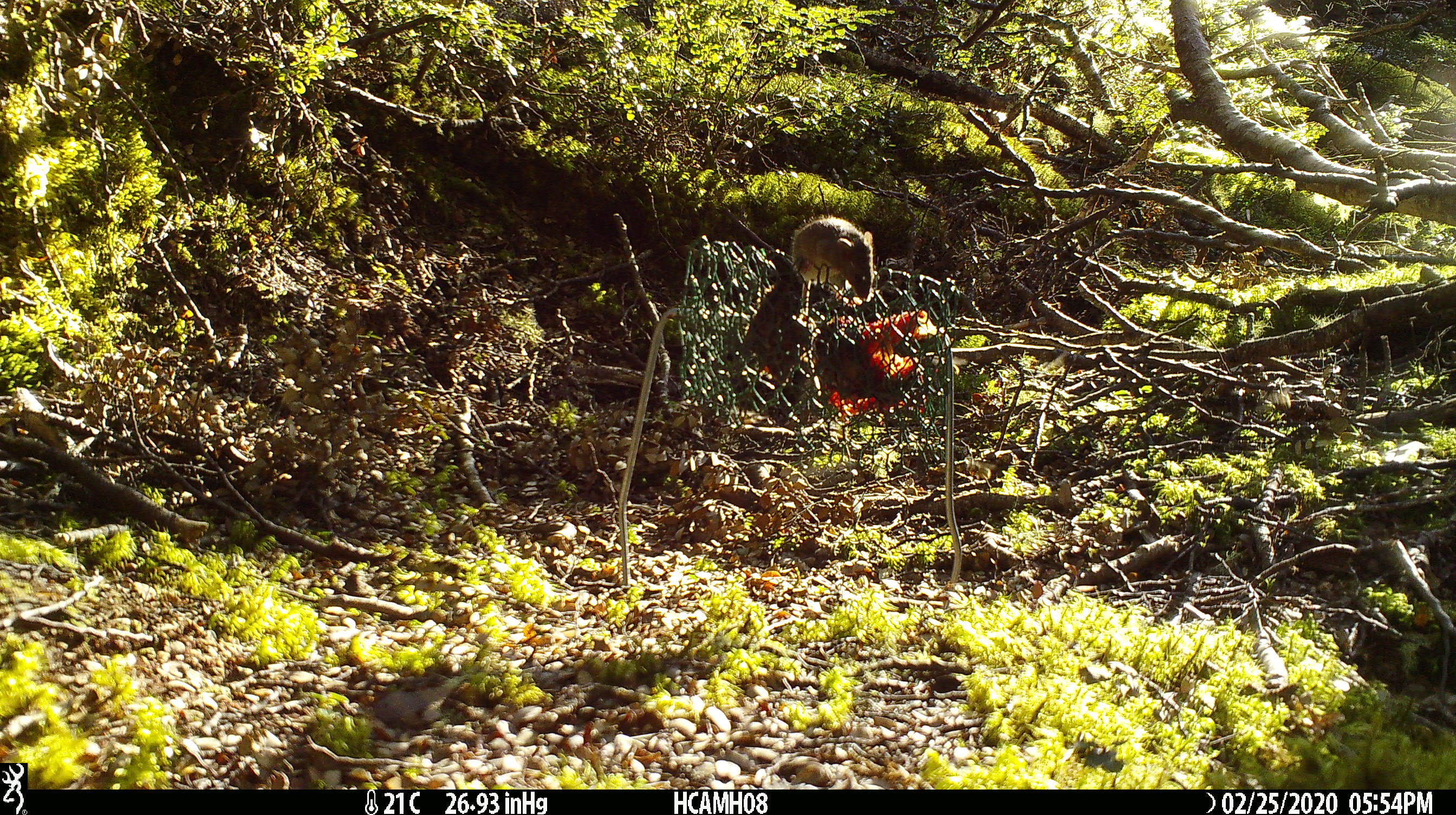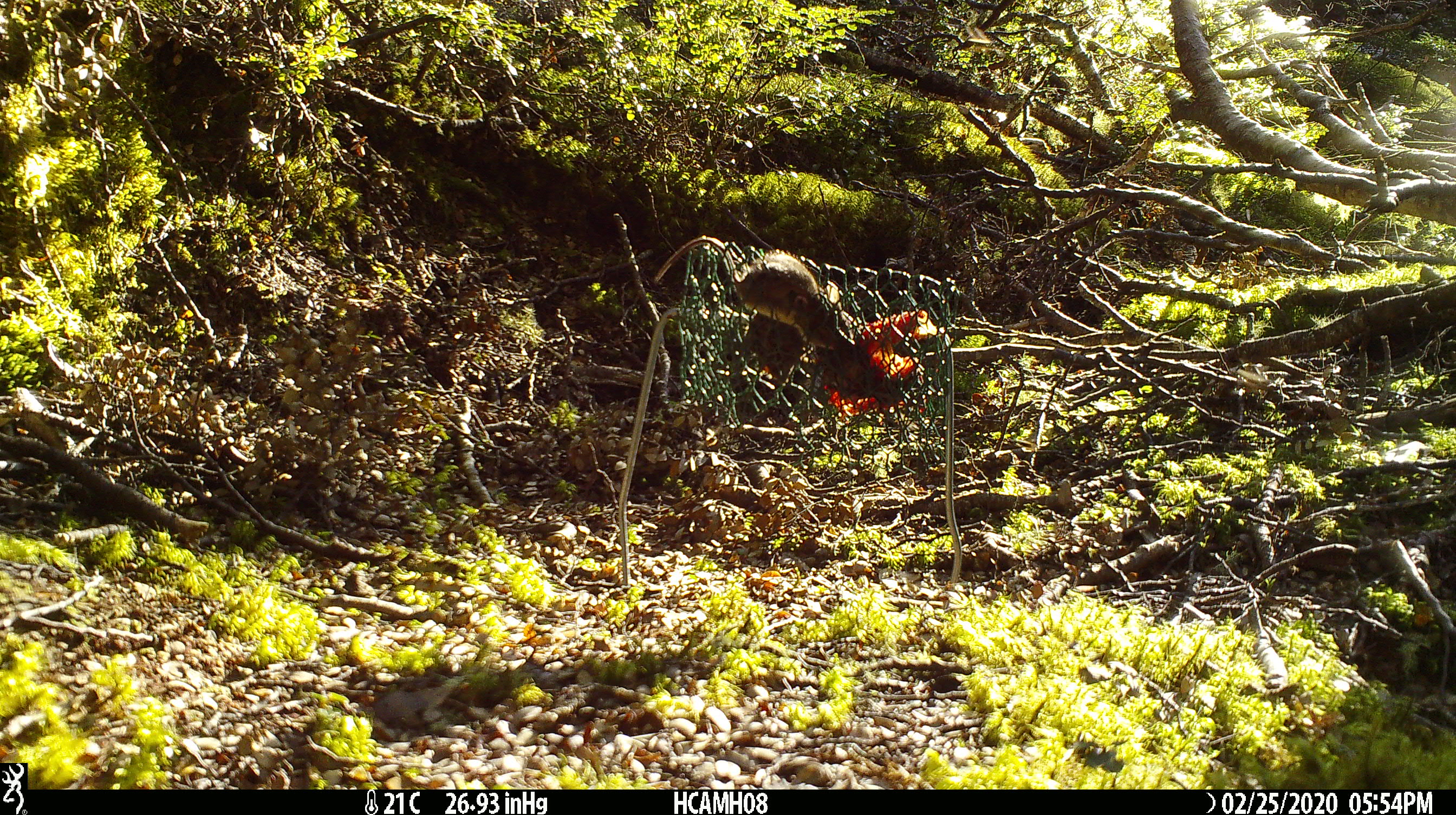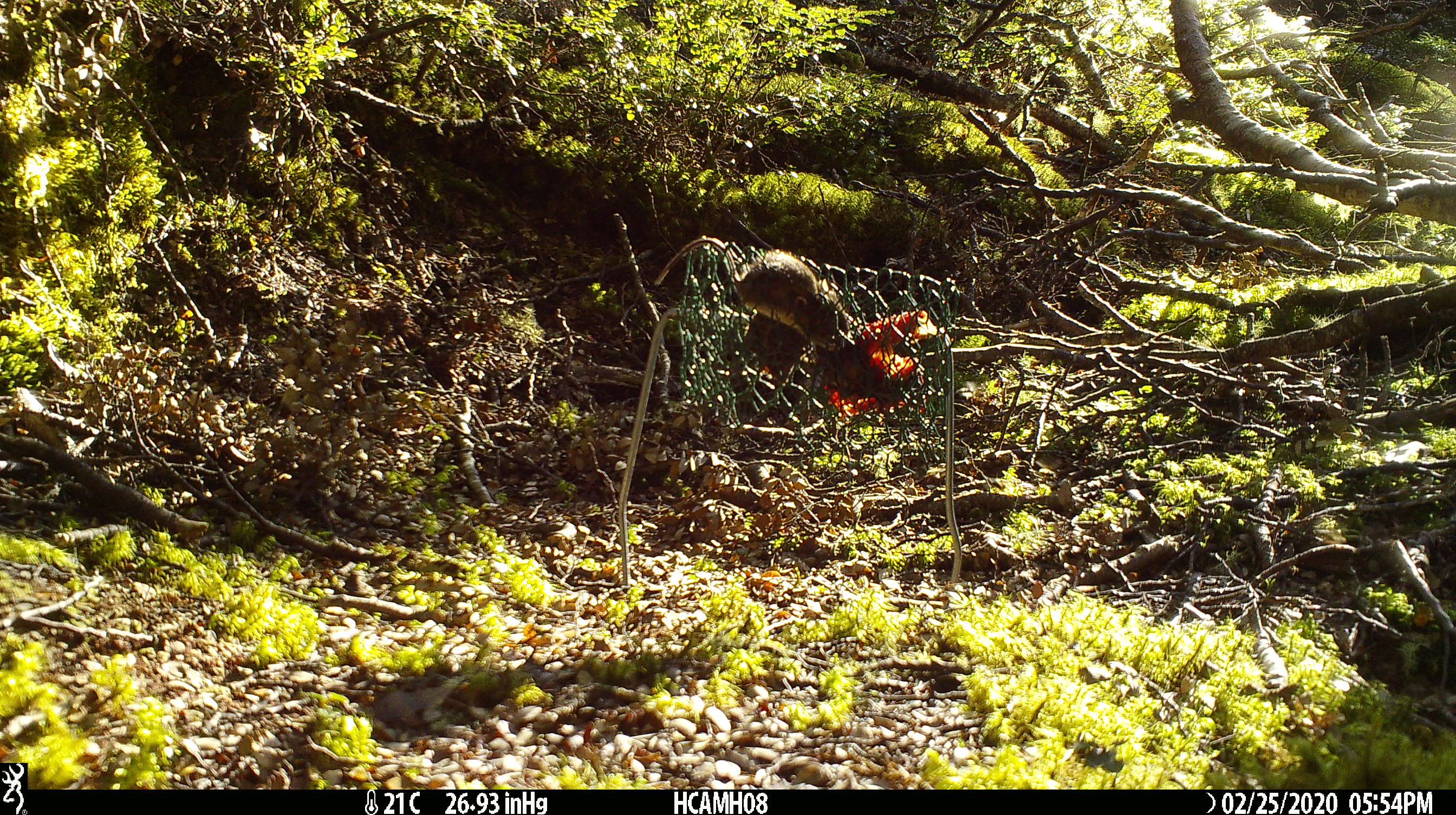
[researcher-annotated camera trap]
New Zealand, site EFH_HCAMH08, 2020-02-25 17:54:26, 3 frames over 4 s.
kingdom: Animalia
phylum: Chordata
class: Mammalia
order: Rodentia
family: Muridae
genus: Mus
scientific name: Mus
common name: mouse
Mouse (Mus).